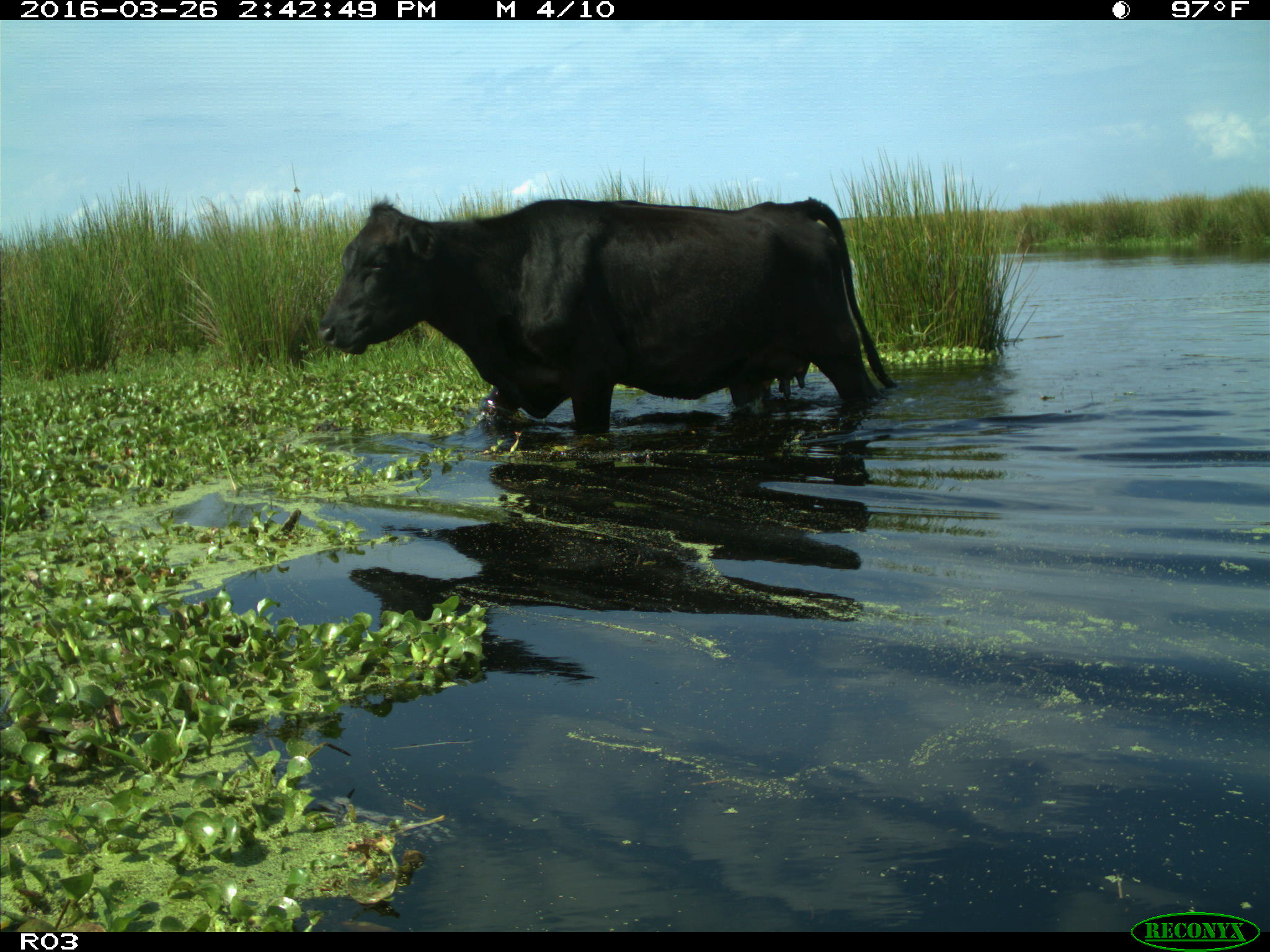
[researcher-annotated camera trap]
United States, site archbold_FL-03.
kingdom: Animalia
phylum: Chordata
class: Mammalia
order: Artiodactyla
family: Bovidae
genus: Bos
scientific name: Bos taurus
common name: domestic cow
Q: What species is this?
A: Bos taurus (domestic cow).